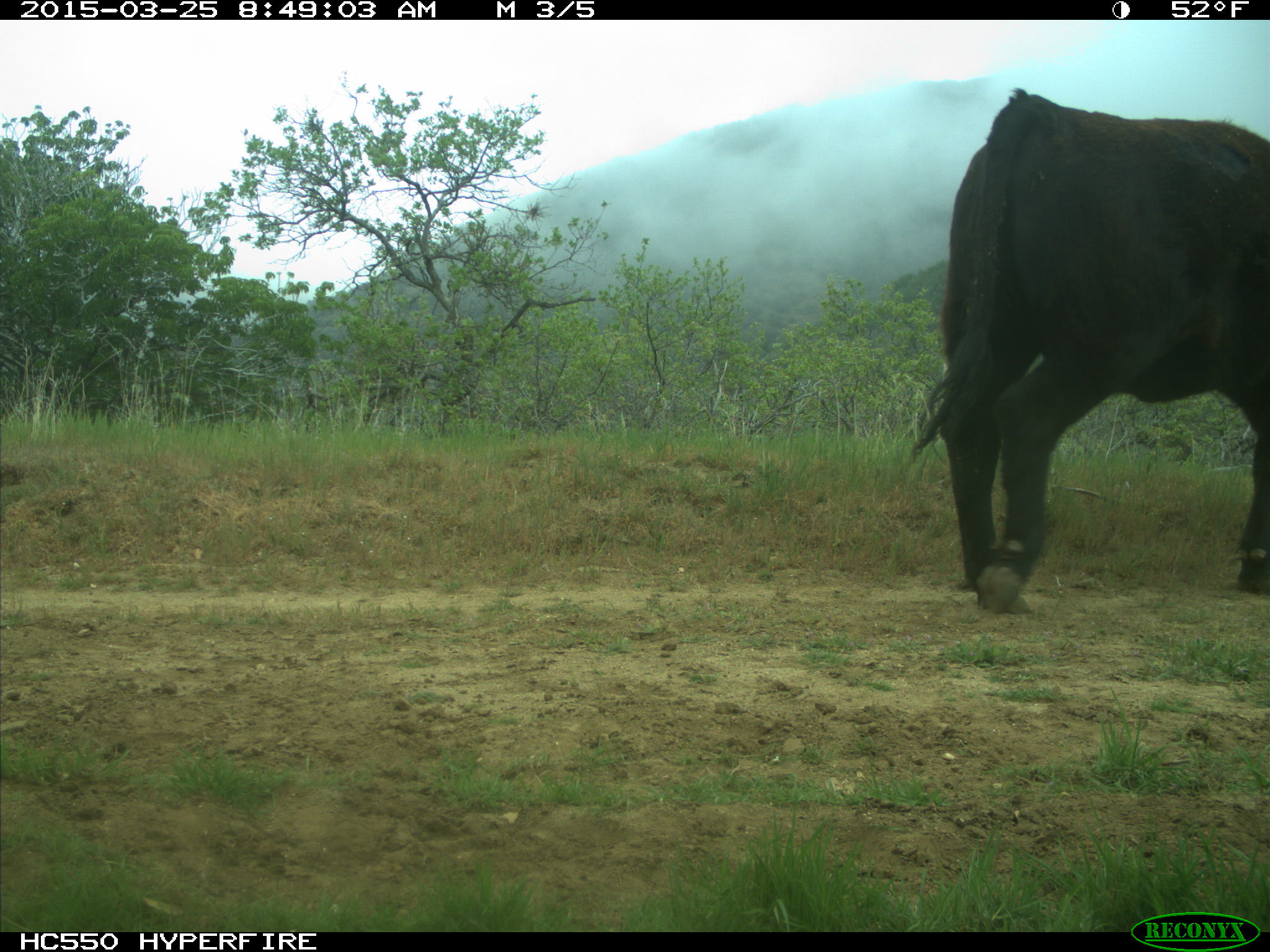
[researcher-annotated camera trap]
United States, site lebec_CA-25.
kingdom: Animalia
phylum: Chordata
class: Mammalia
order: Artiodactyla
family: Bovidae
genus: Bos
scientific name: Bos taurus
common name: domestic cow